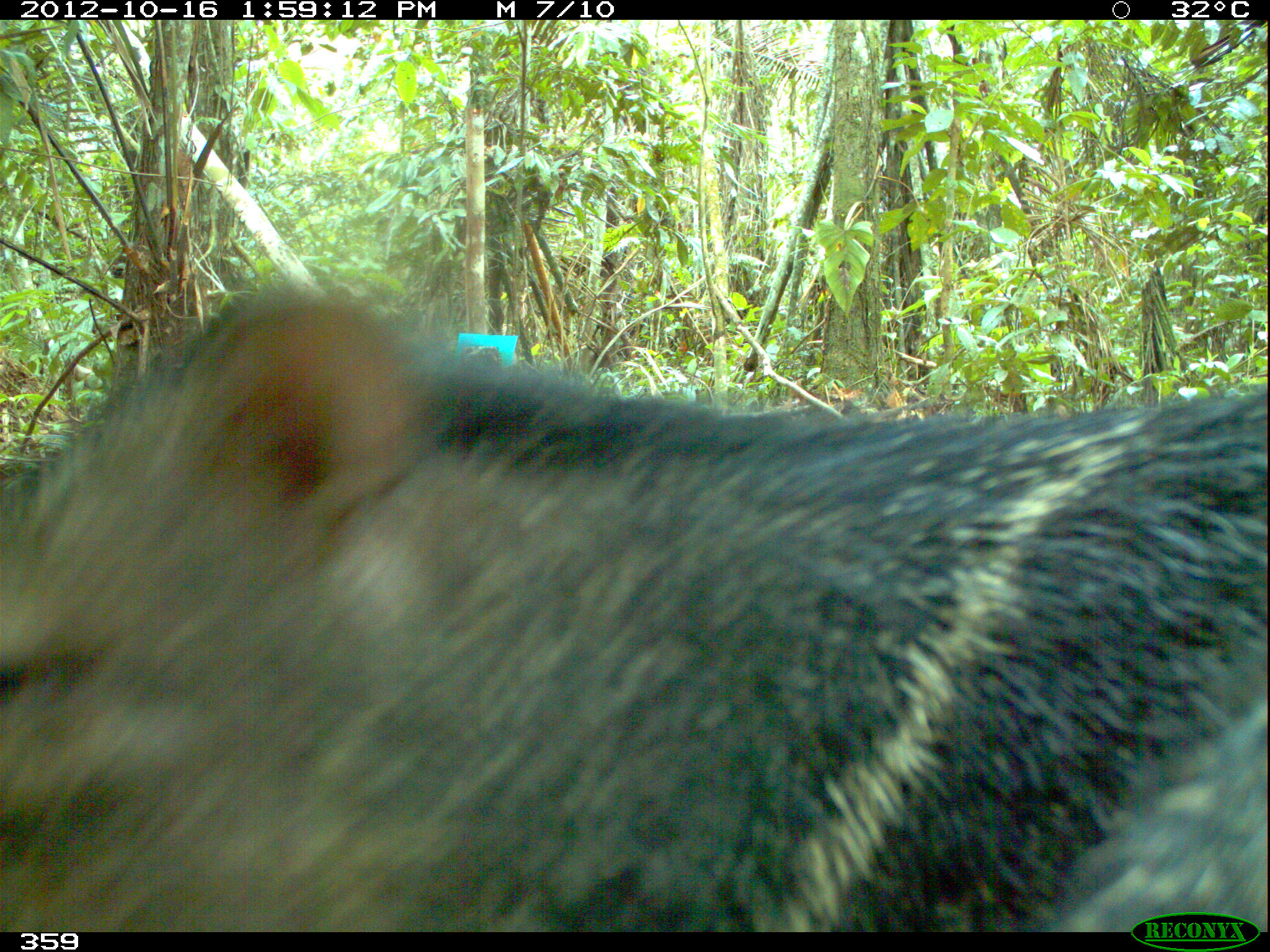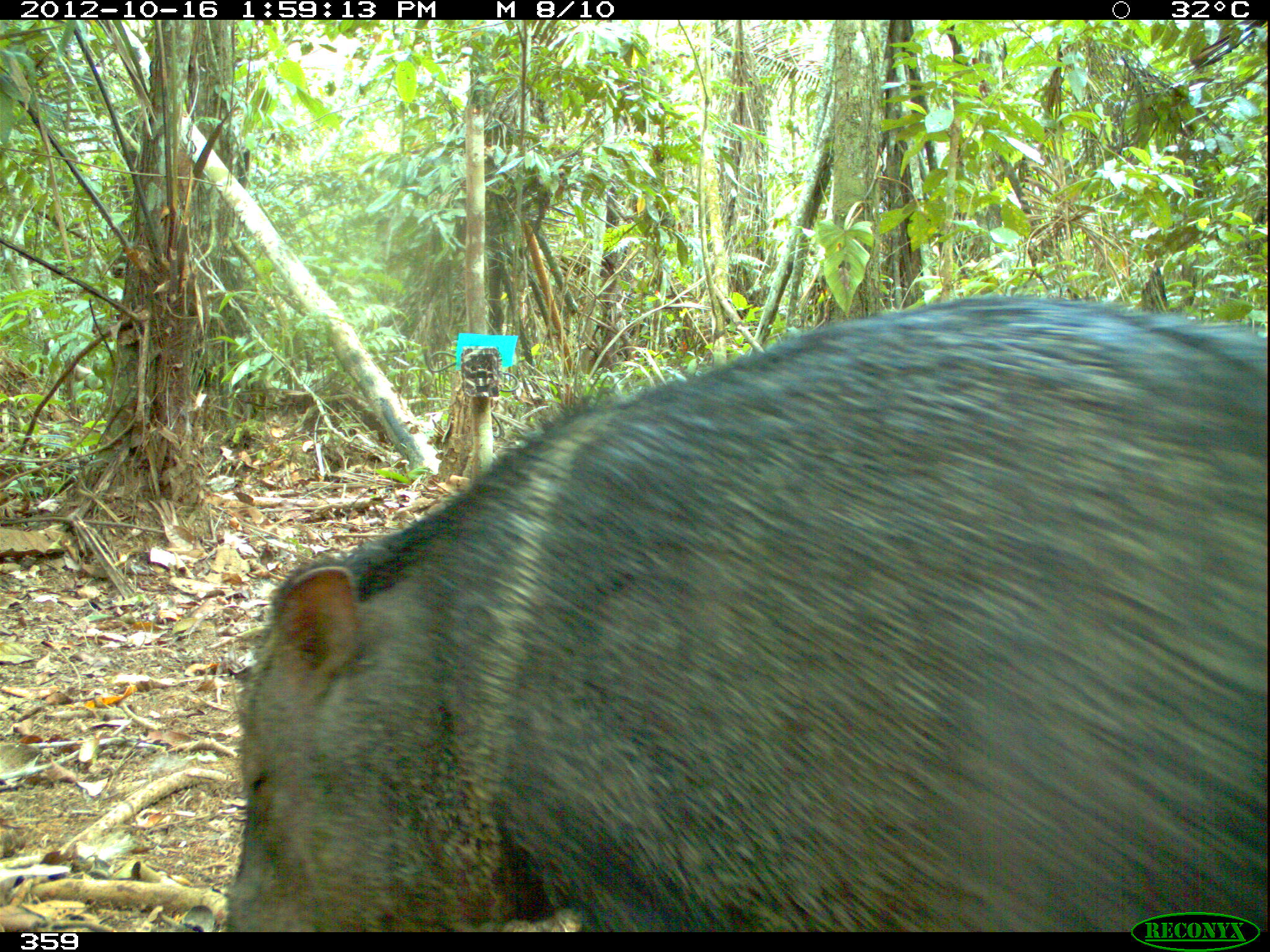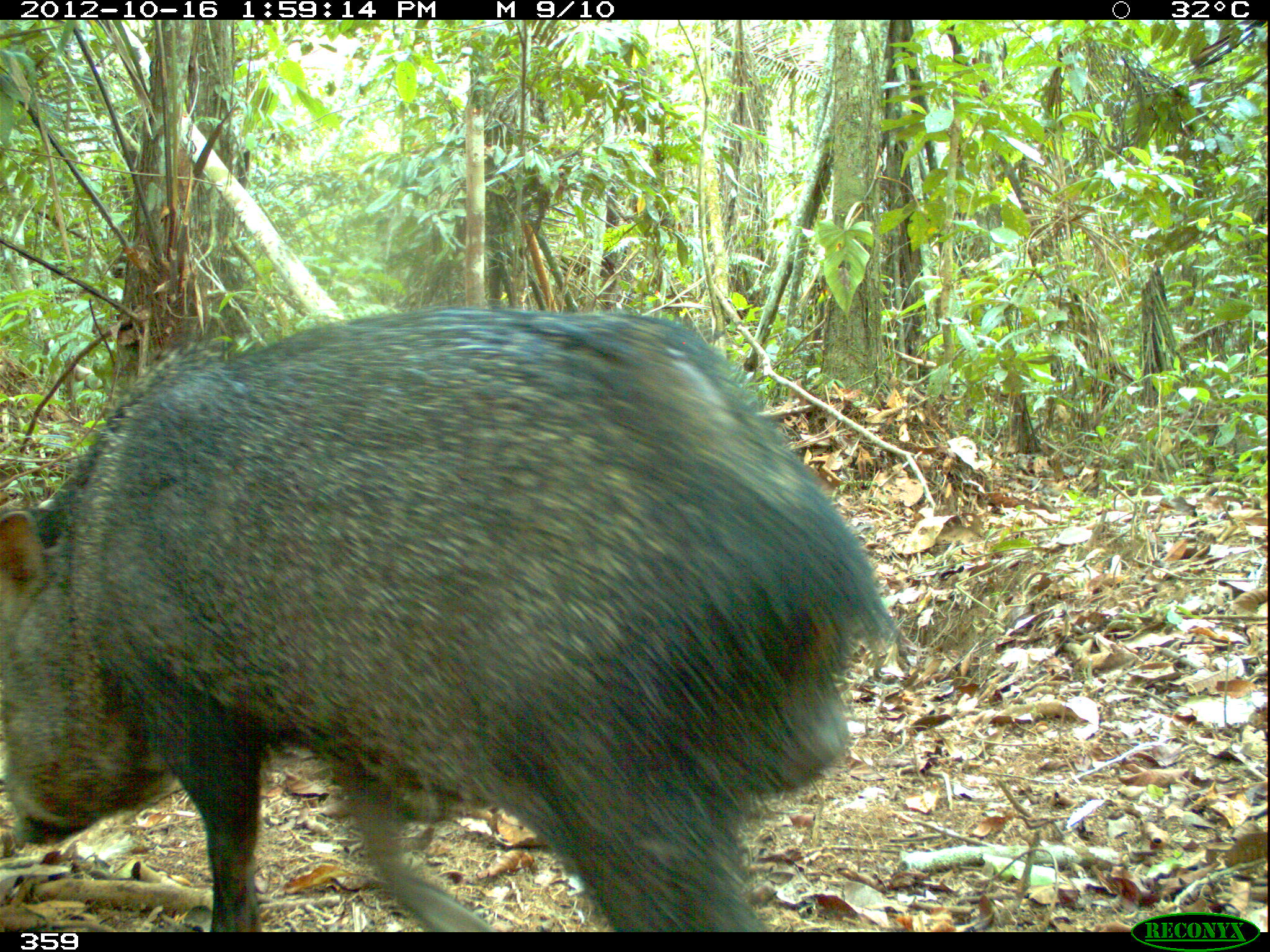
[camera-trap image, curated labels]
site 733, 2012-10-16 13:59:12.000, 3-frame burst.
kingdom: Animalia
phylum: Chordata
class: Mammalia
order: Artiodactyla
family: Tayassuidae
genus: Pecari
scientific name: Pecari tajacu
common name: collared peccary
Pecari tajacu (collared peccary).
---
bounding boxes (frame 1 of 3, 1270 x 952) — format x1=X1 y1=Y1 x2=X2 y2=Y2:
pecari tajacu: x1=0 y1=278 x2=1267 y2=931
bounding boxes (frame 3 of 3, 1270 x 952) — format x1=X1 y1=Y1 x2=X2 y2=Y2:
pecari tajacu: x1=1 y1=306 x2=902 y2=931